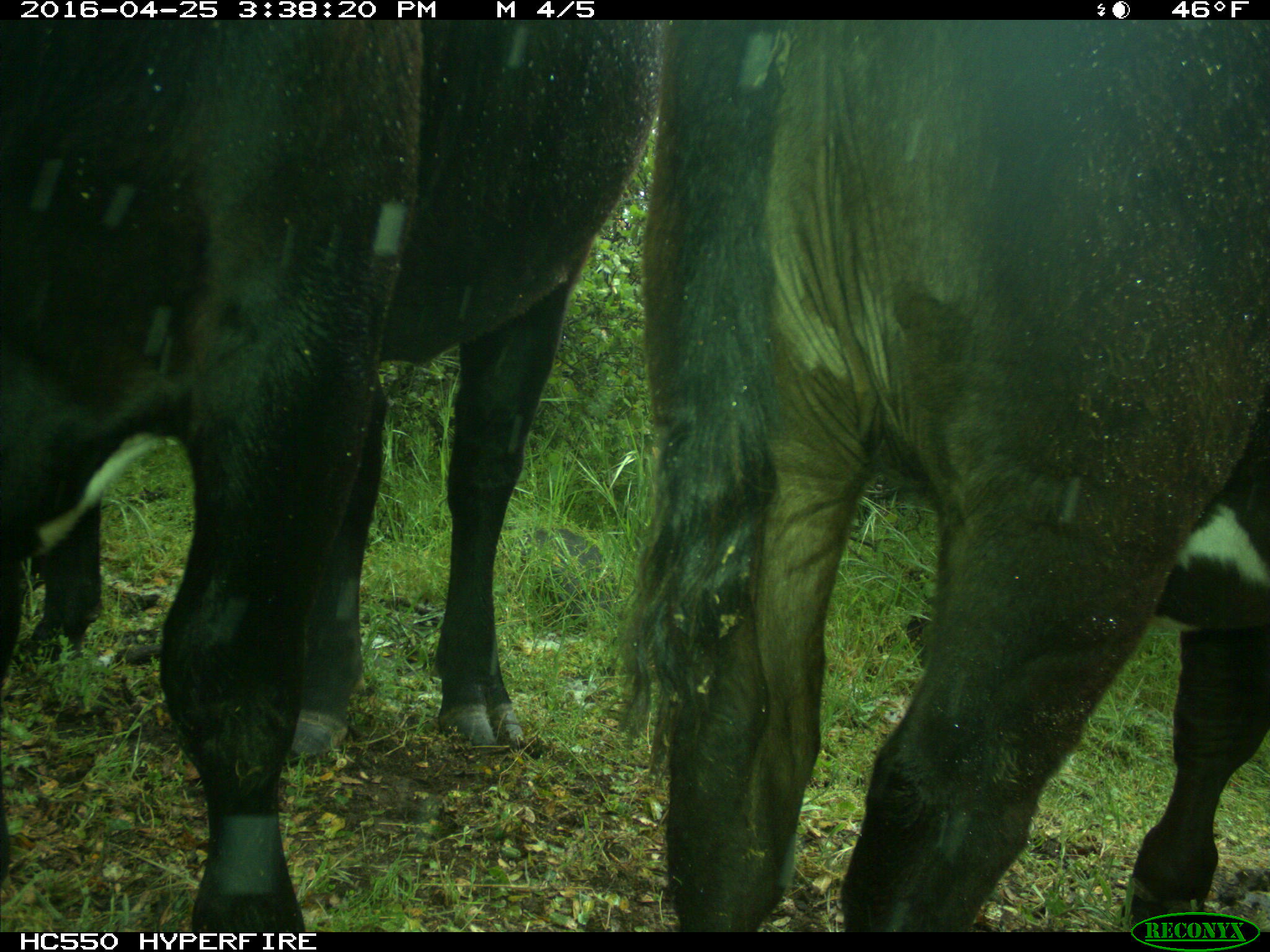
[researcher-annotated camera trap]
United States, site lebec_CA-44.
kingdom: Animalia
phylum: Chordata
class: Mammalia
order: Artiodactyla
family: Bovidae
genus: Bos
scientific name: Bos taurus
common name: domestic cow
Bos taurus (domestic cow).